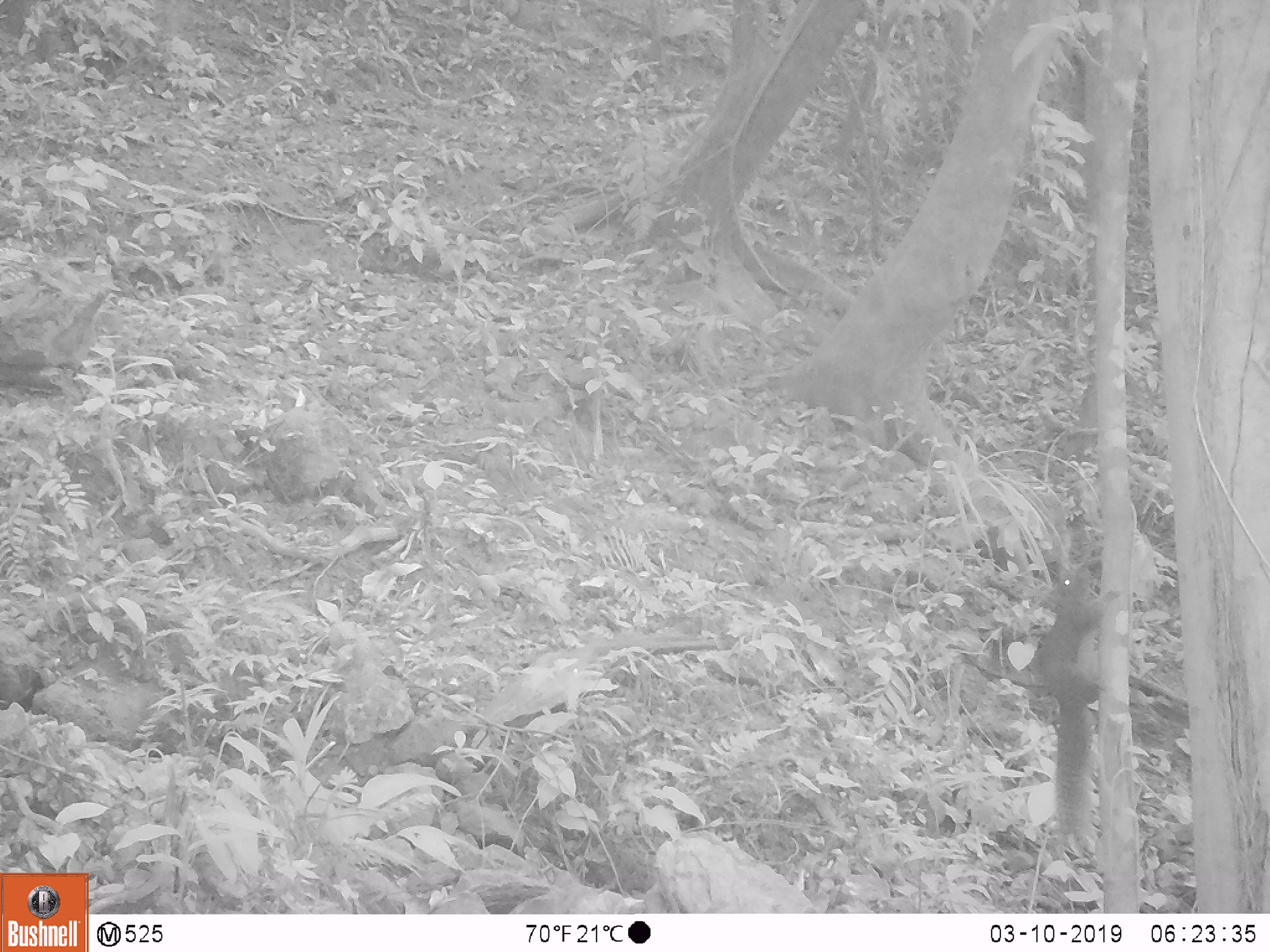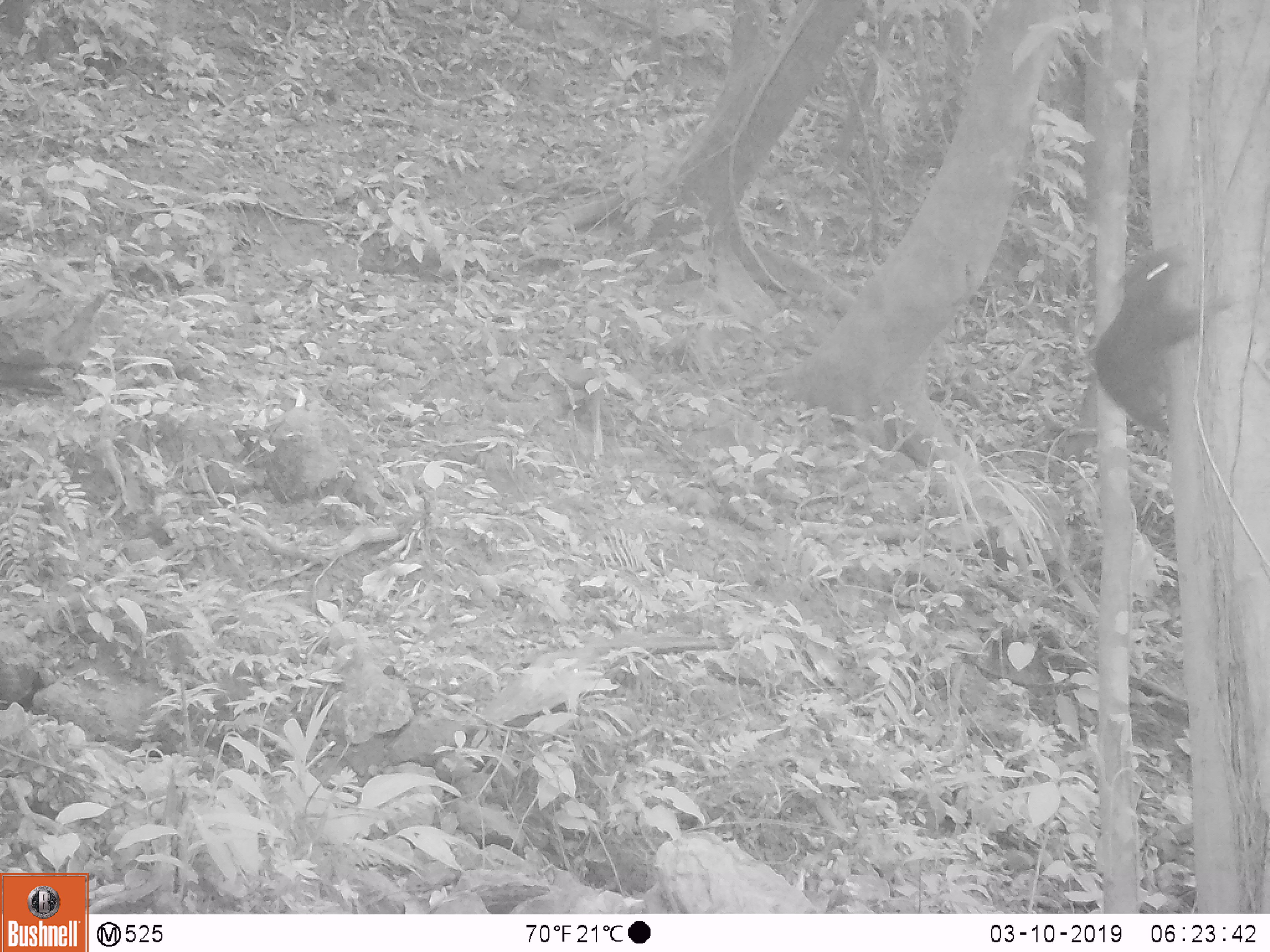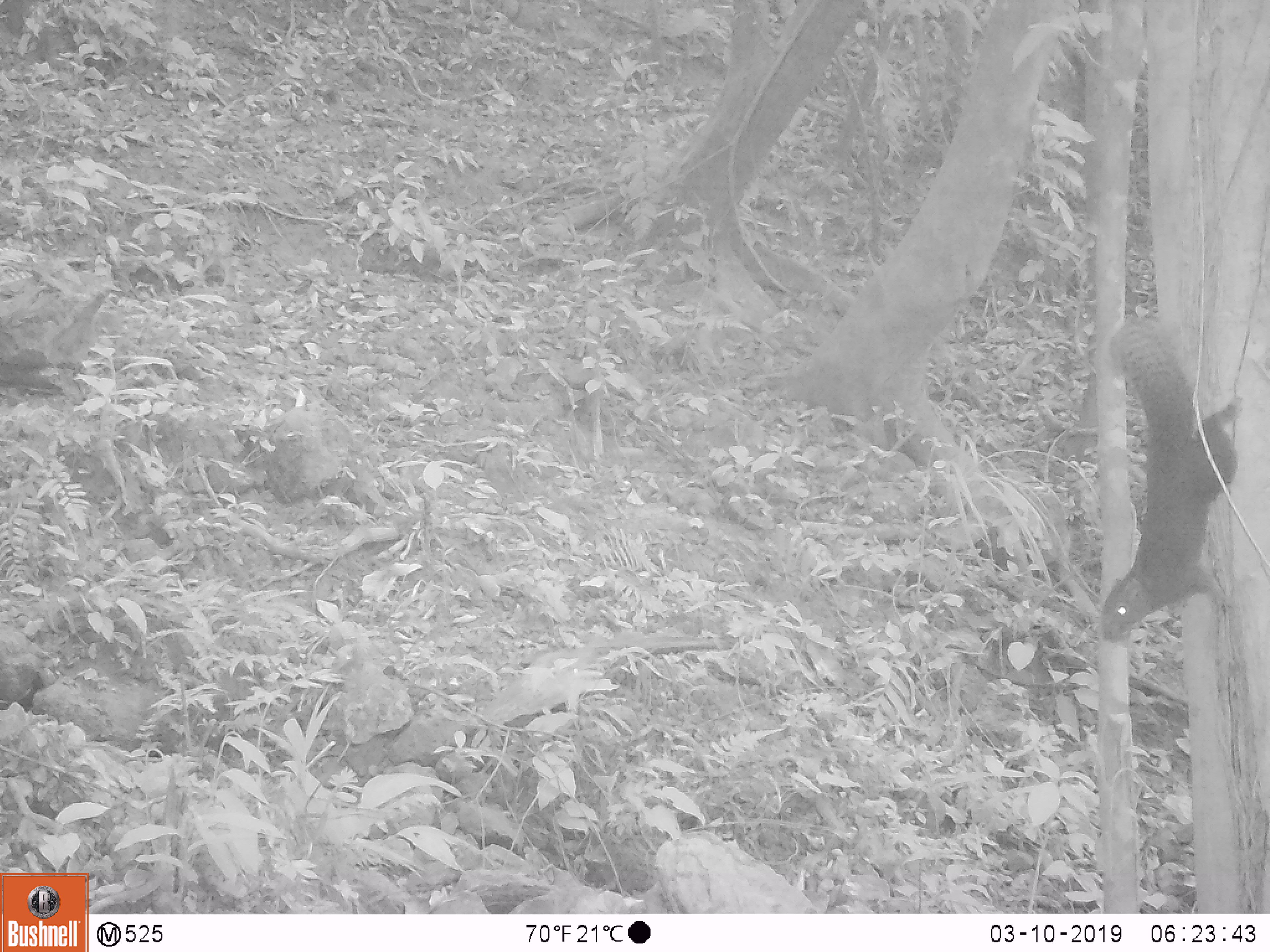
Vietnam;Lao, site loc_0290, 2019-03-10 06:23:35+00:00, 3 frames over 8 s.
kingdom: Animalia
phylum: Chordata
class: Mammalia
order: Rodentia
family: Sciuridae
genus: Callosciurus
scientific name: Callosciurus erythraeus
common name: pallas's squirrel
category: pallass squirrel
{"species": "pallass squirrel (pallas's squirrel) (Callosciurus erythraeus)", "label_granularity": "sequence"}